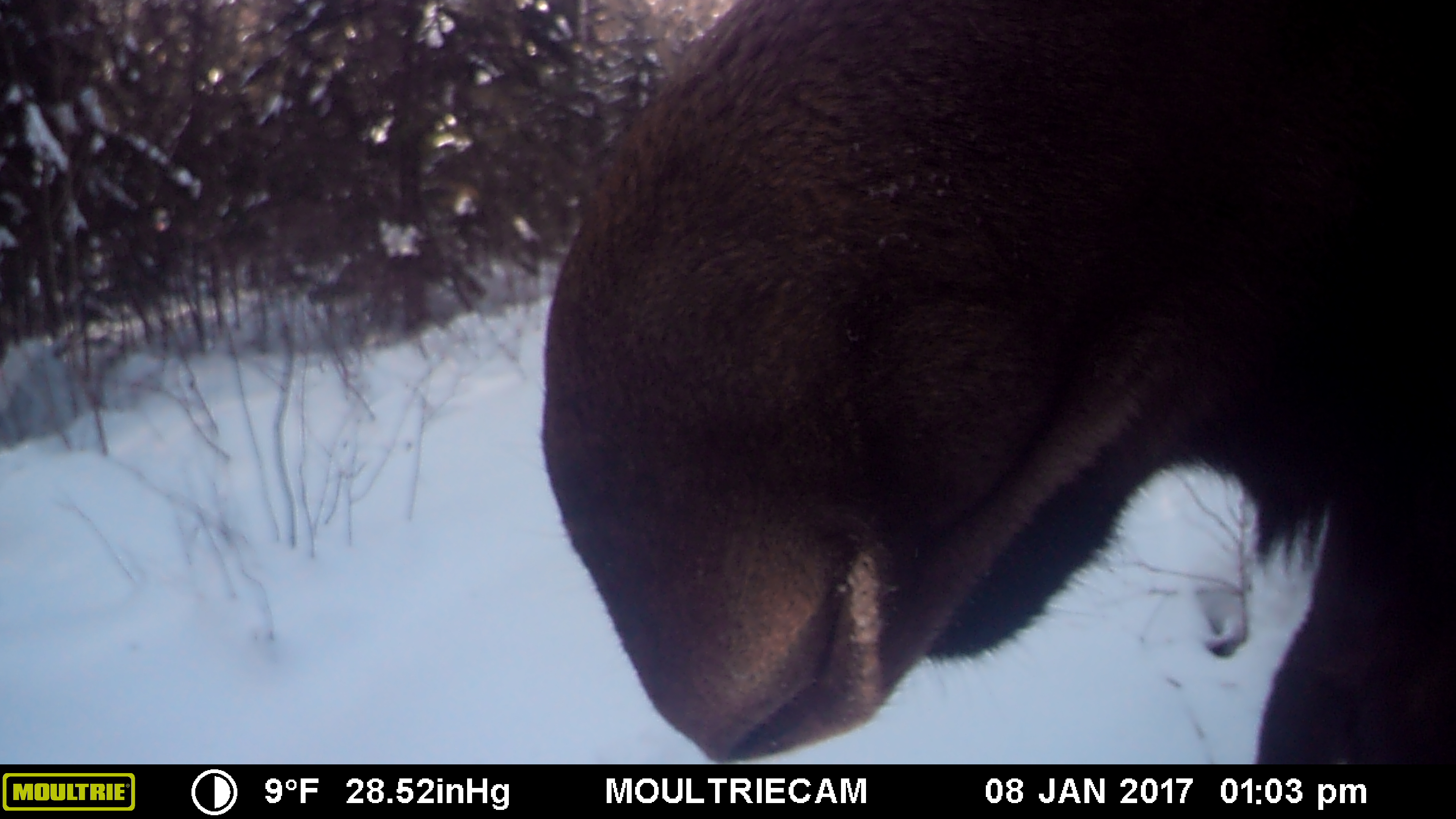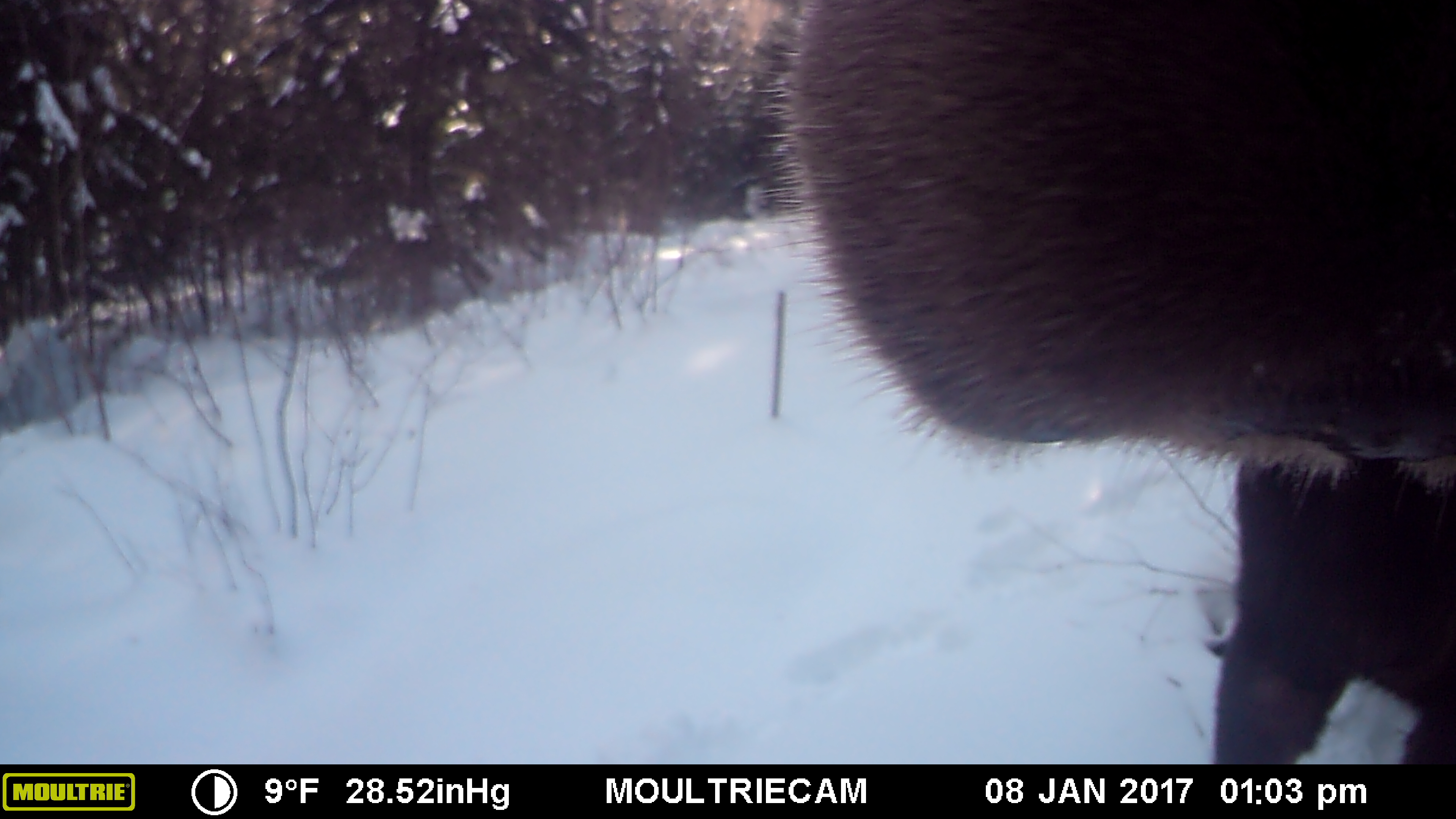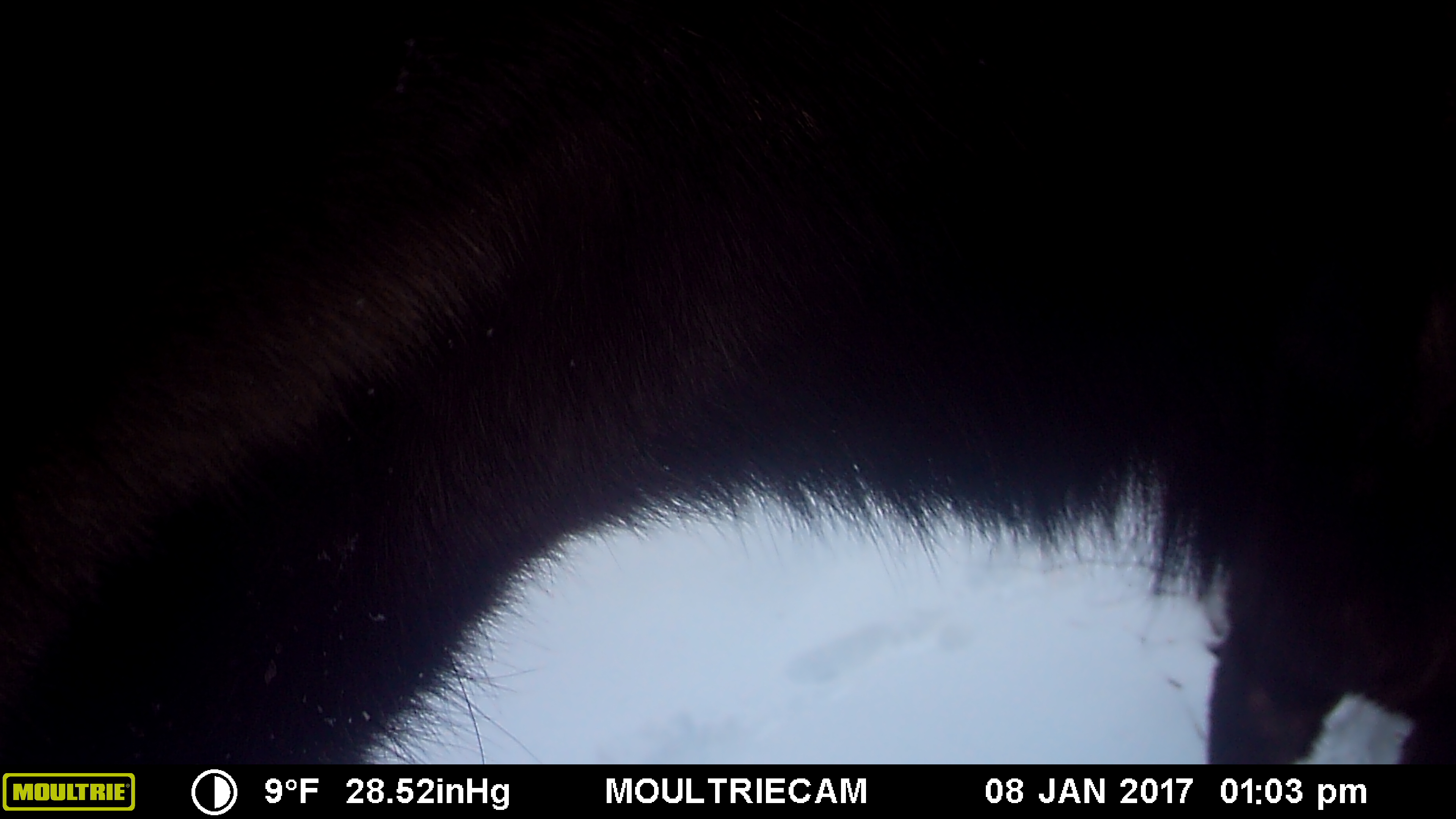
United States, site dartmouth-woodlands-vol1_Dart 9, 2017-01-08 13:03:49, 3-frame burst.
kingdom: Animalia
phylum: Chordata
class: Mammalia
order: Artiodactyla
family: Cervidae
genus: Alces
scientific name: Alces alces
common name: moose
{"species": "moose (Alces alces)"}